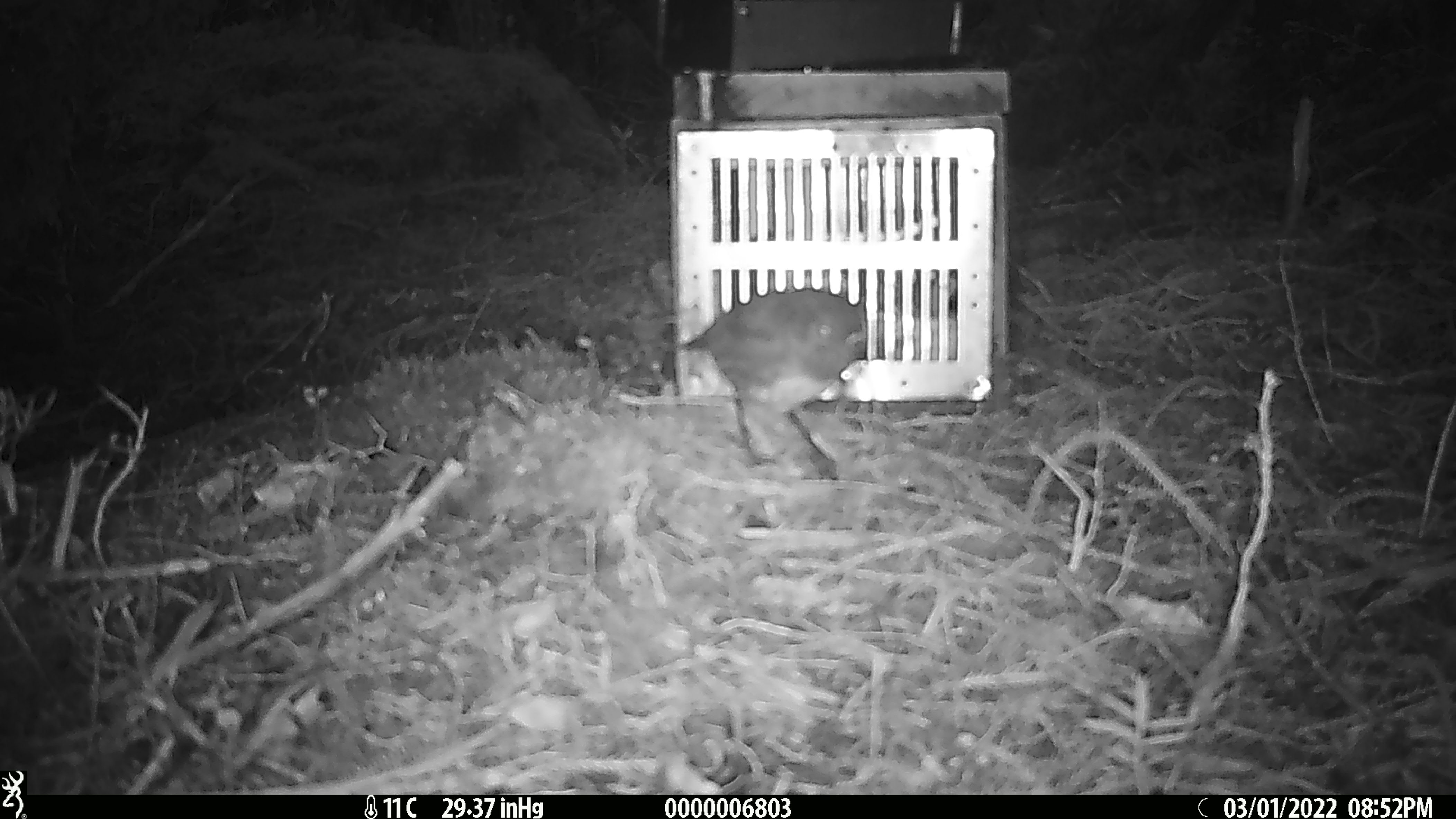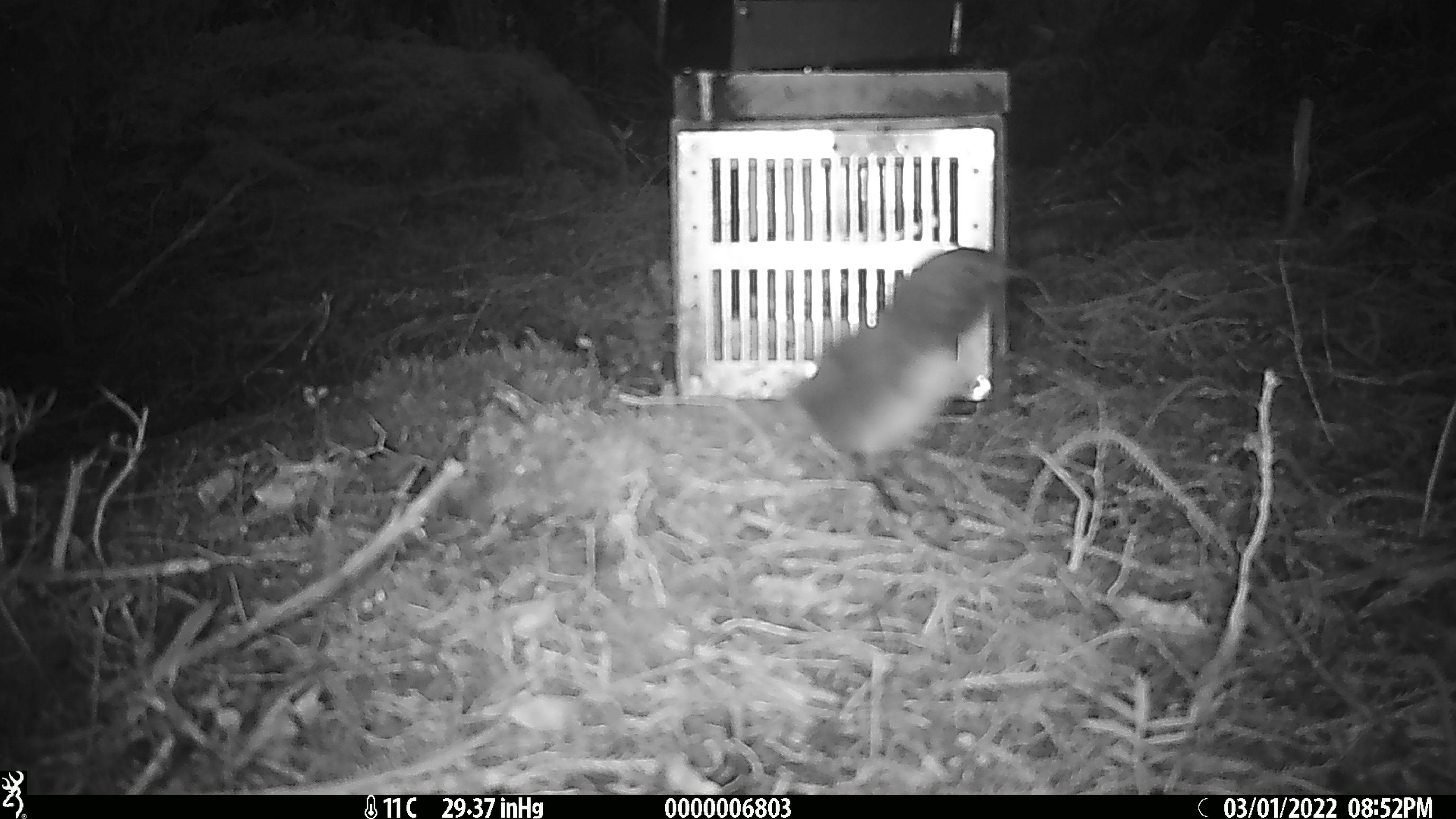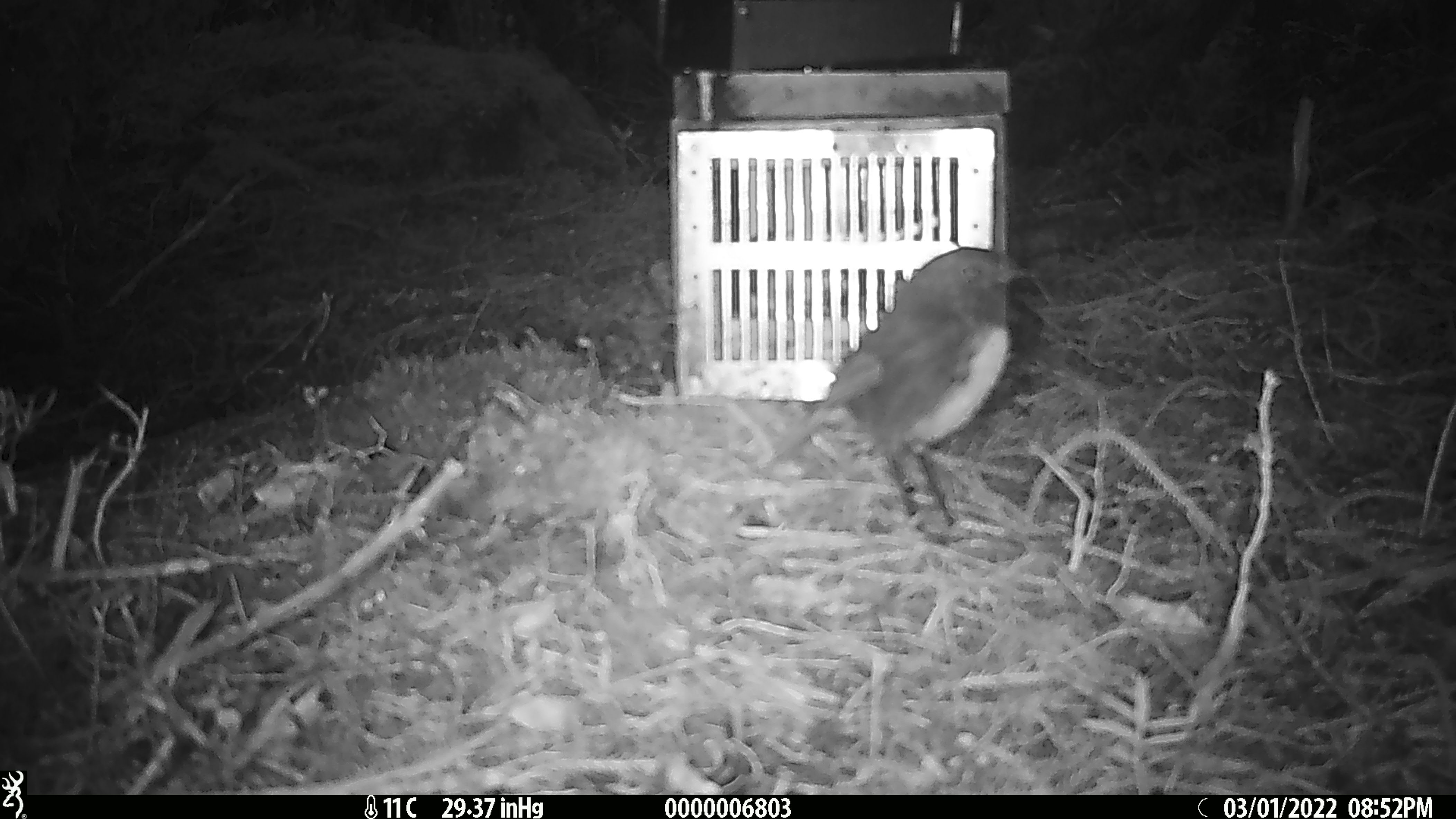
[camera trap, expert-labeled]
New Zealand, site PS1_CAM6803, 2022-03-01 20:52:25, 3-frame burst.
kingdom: Animalia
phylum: Chordata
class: Aves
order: Passeriformes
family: Petroicidae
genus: Petroica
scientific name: Petroica australis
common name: new zealand robin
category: robin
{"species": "robin (new zealand robin) (Petroica australis)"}